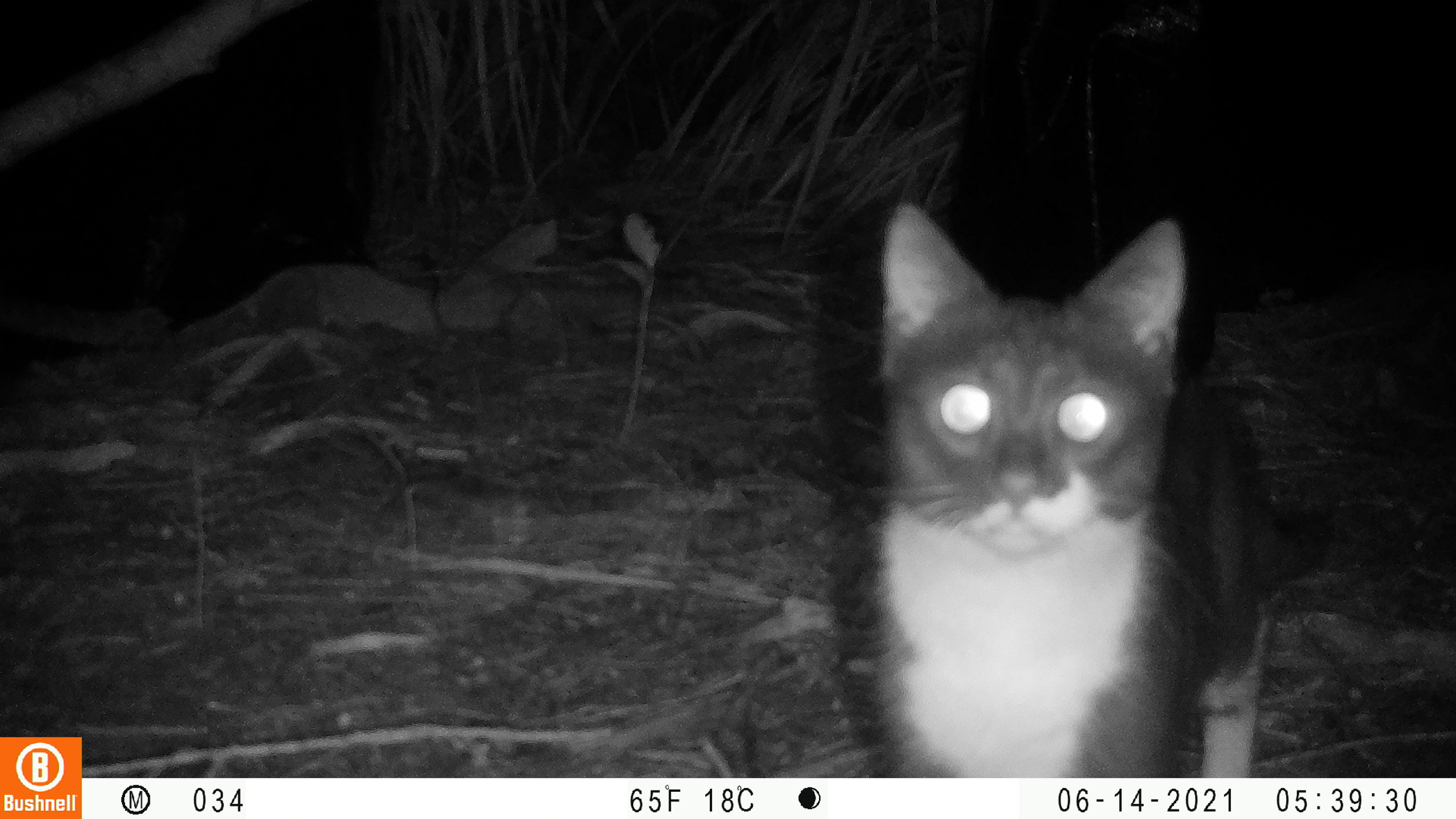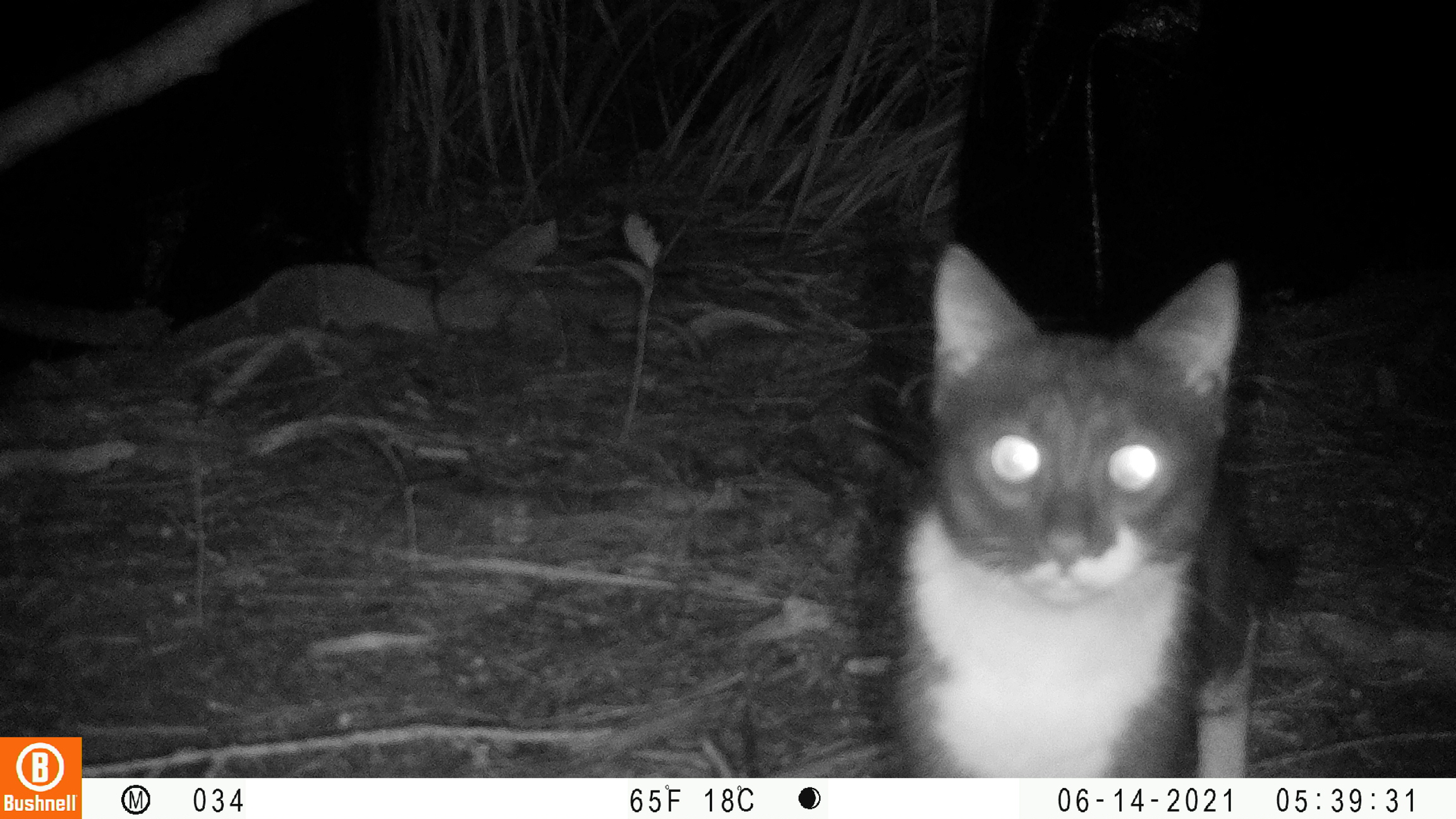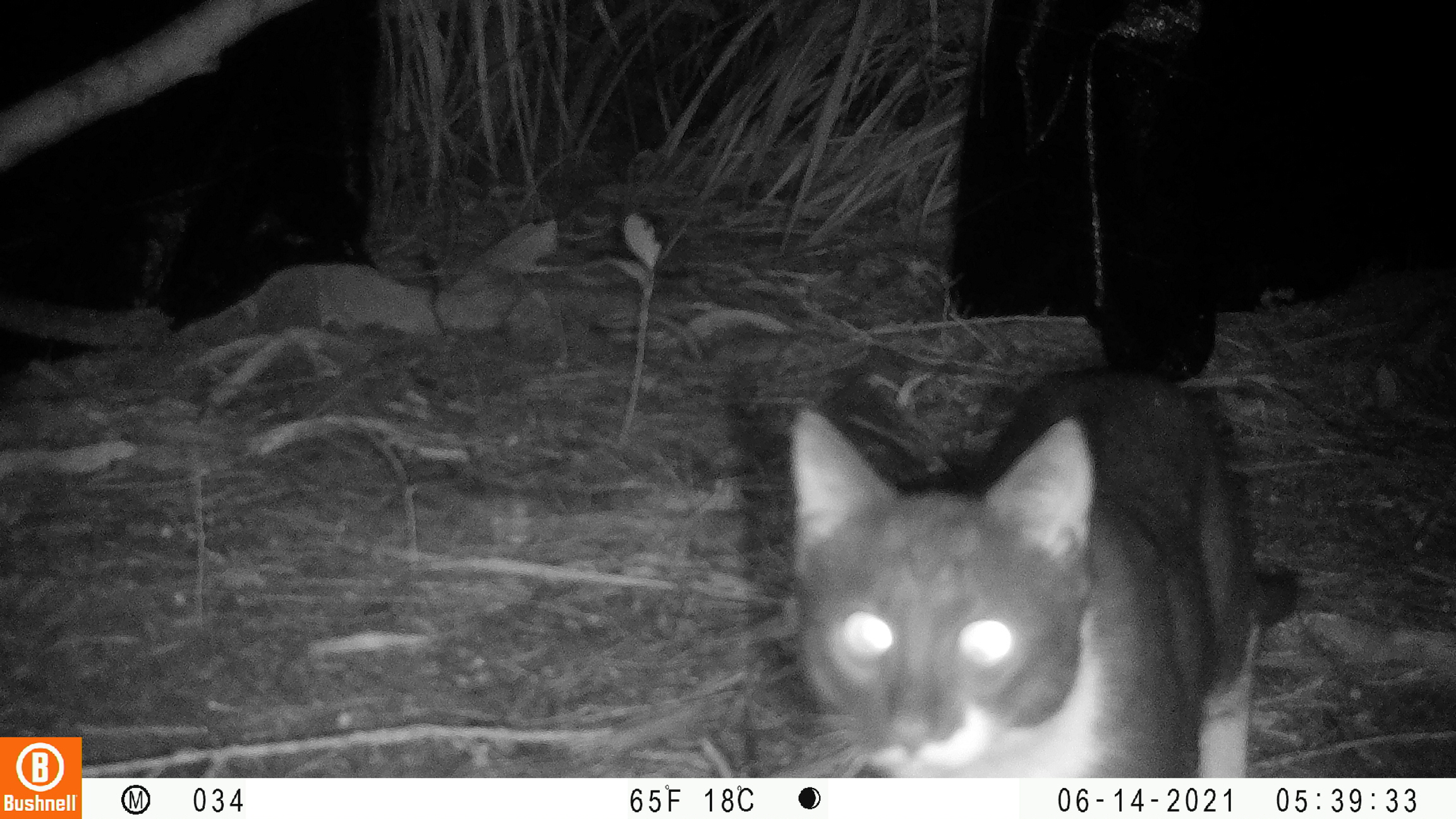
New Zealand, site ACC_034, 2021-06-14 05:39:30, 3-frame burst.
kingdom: Animalia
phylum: Chordata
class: Mammalia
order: Carnivora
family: Felidae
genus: Felis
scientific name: Felis catus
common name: domestic cat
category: cat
Cat (domestic cat) (Felis catus).